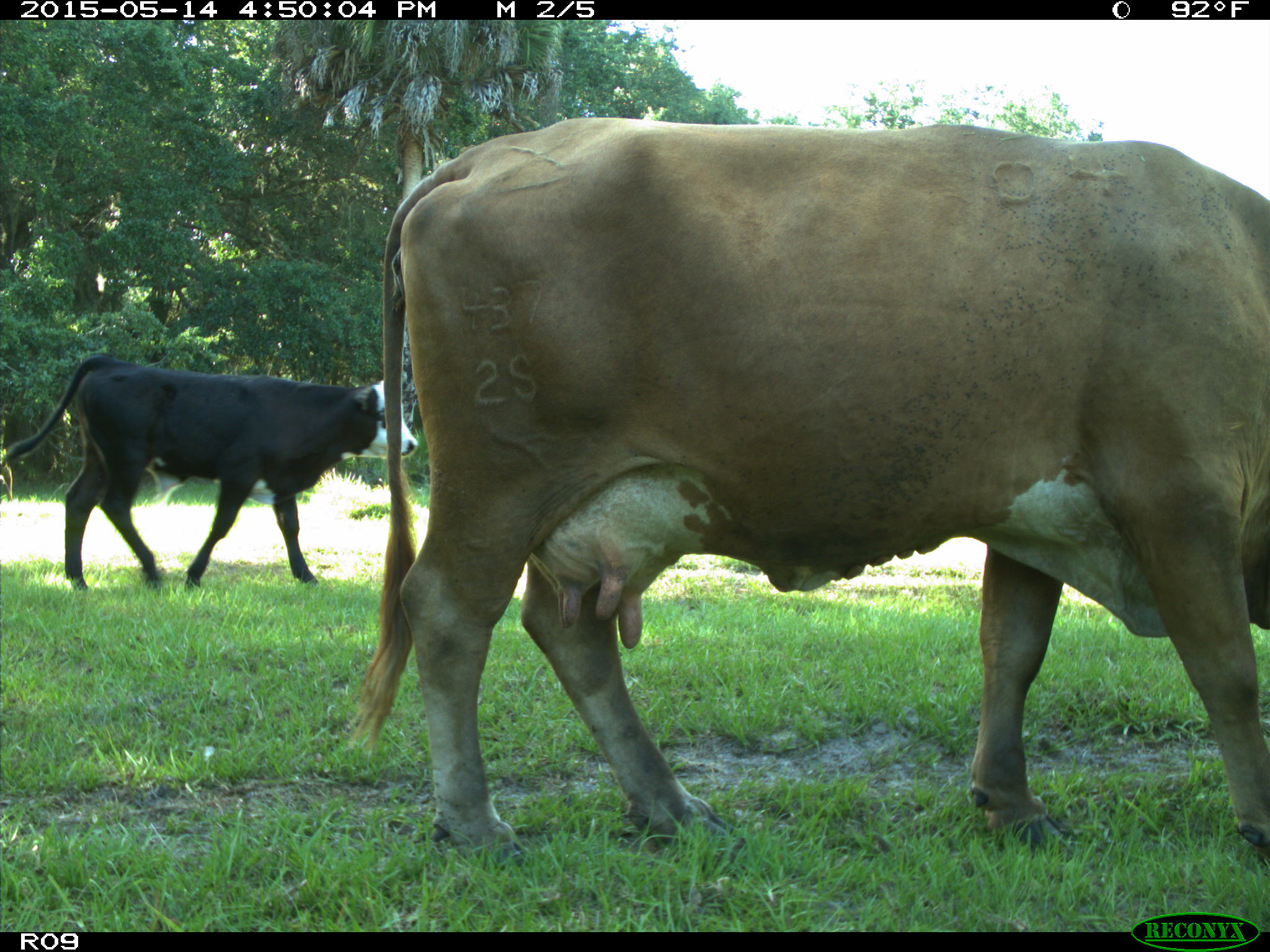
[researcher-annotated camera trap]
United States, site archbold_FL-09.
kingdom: Animalia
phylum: Chordata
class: Mammalia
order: Artiodactyla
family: Bovidae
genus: Bos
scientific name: Bos taurus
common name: domestic cow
Bos taurus (domestic cow).